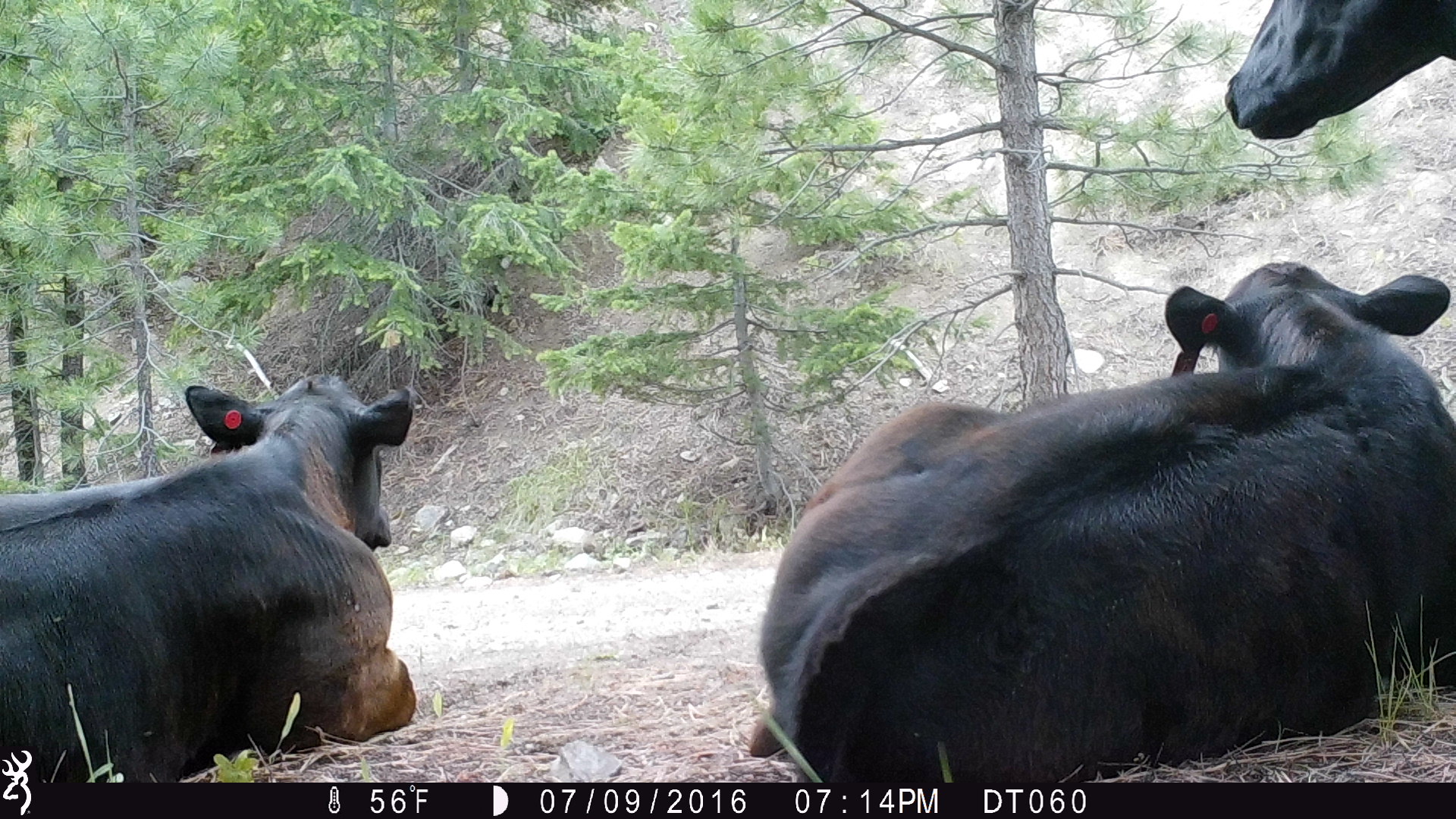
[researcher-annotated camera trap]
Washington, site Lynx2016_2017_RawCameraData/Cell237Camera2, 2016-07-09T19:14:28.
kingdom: Animalia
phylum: Chordata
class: Mammalia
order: Artiodactyla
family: Bovidae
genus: Bos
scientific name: Bos taurus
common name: domestic cattle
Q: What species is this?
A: Domestic cattle (Bos taurus).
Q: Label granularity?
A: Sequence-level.